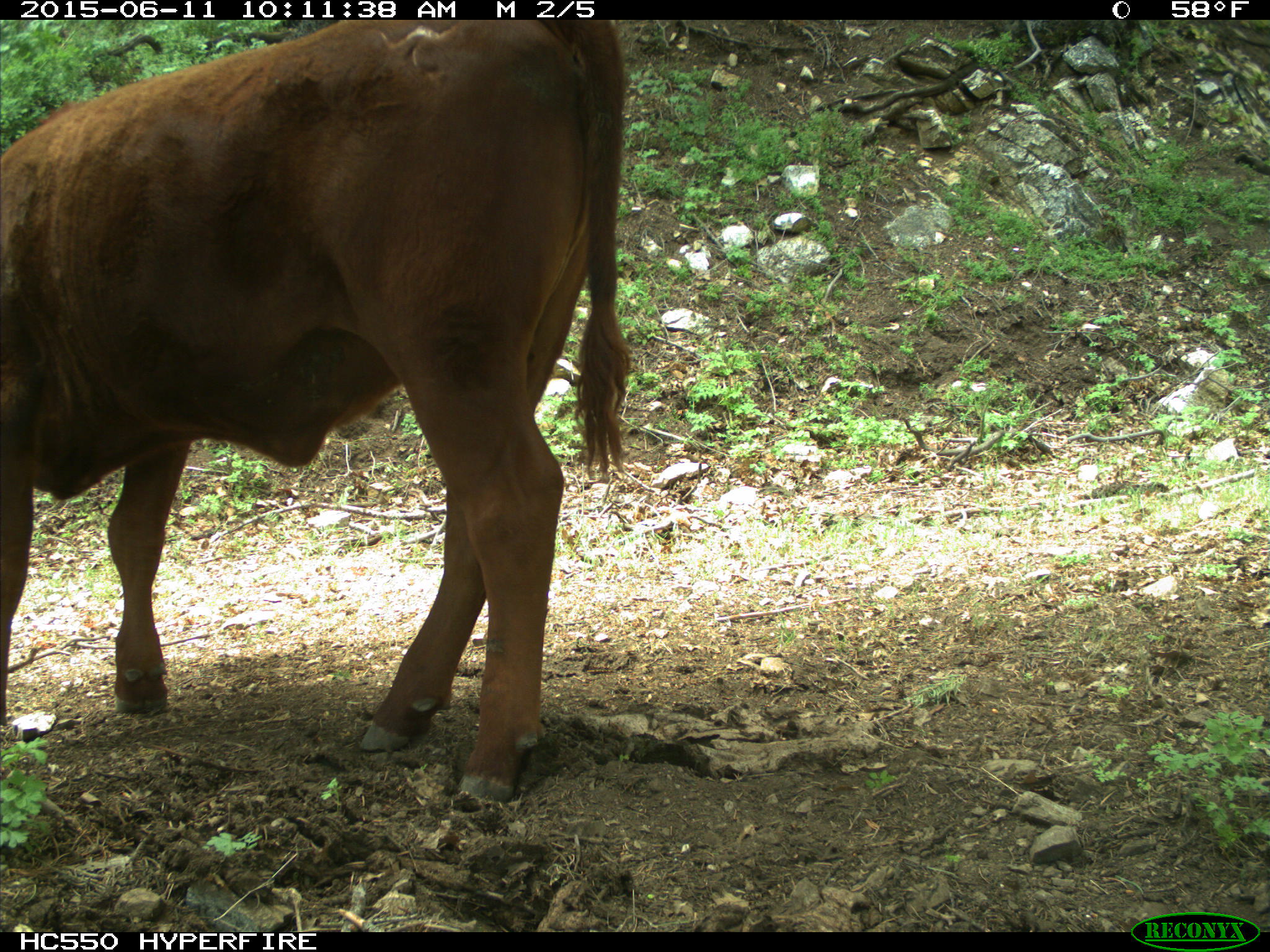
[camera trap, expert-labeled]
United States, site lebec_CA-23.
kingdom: Animalia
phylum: Chordata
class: Mammalia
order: Artiodactyla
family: Bovidae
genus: Bos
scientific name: Bos taurus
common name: domestic cow